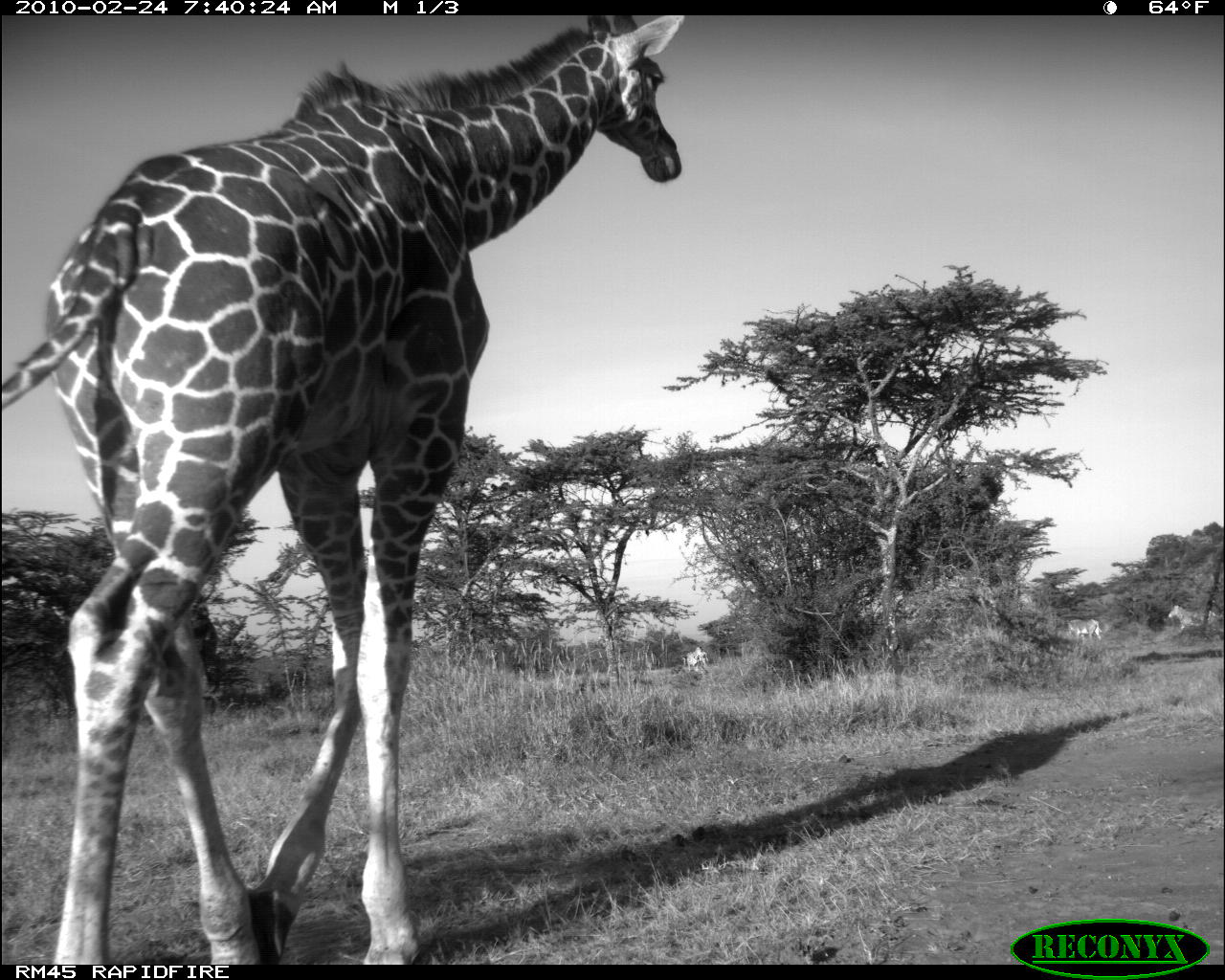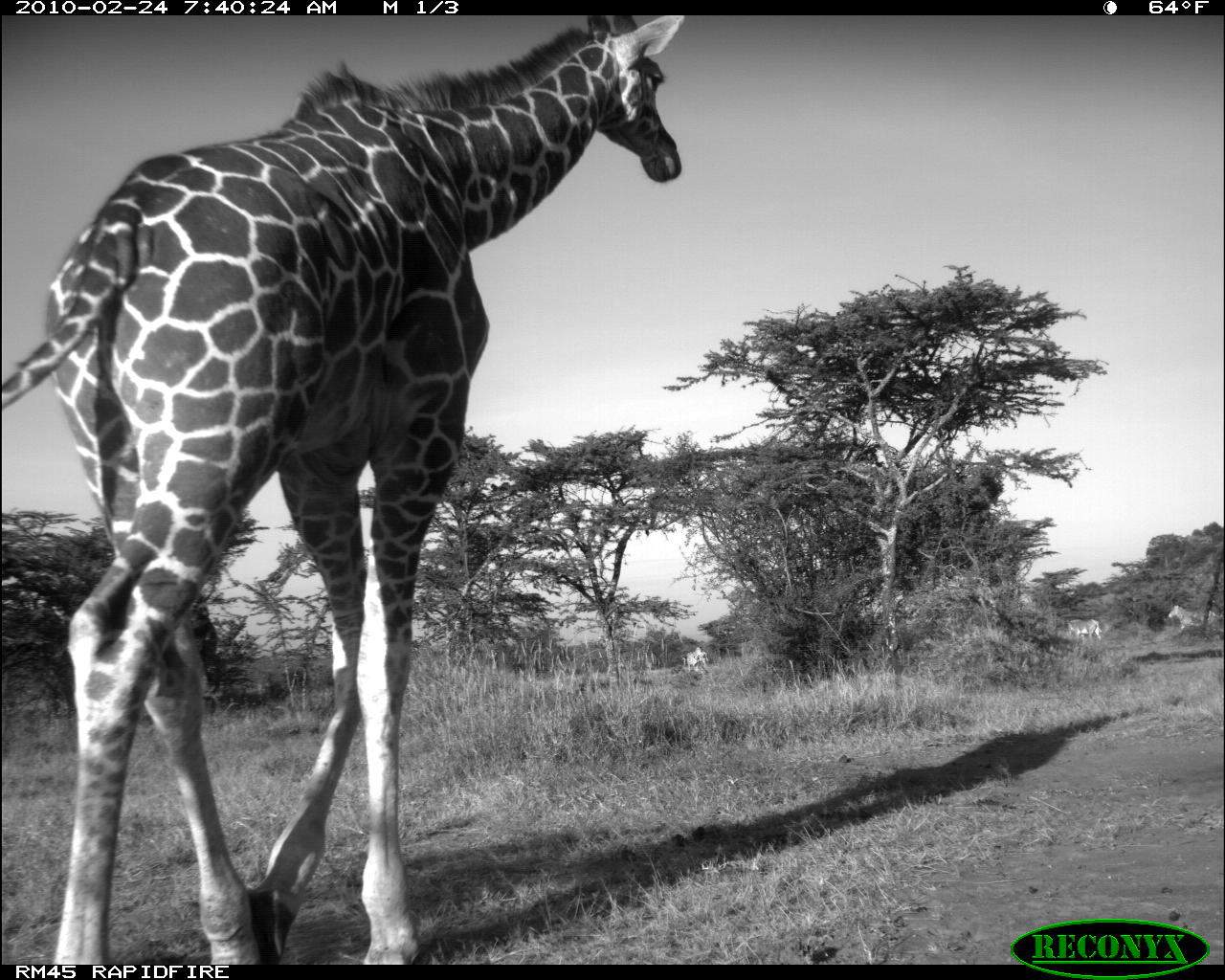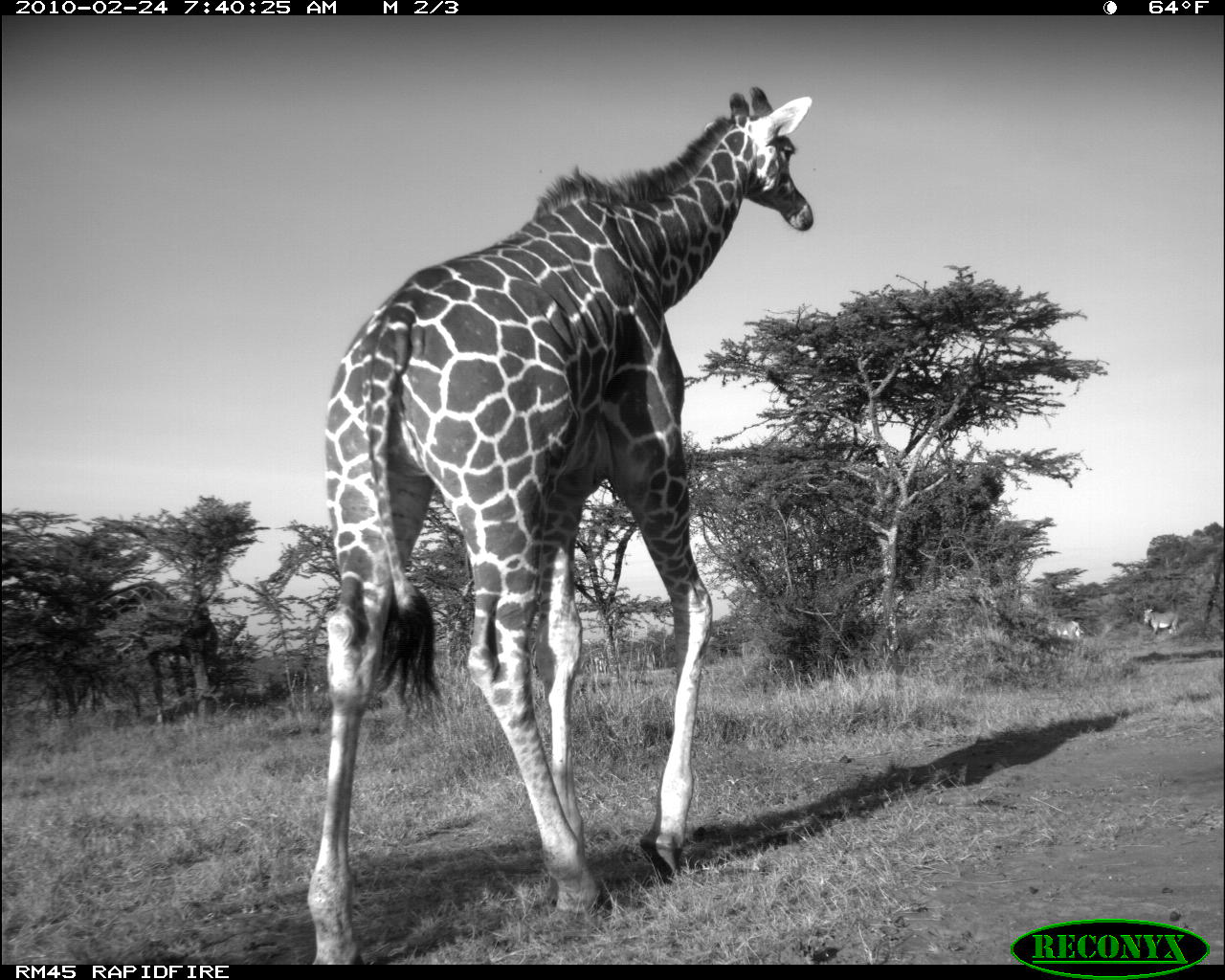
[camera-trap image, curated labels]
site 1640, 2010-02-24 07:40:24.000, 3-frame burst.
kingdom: Animalia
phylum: Chordata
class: Mammalia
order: Perissodactyla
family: Equidae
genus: Equus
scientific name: Equus grevyi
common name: grévy's zebra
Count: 3.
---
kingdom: Animalia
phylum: Chordata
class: Mammalia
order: Artiodactyla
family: Giraffidae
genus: Giraffa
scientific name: Giraffa camelopardalis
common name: giraffe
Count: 1.